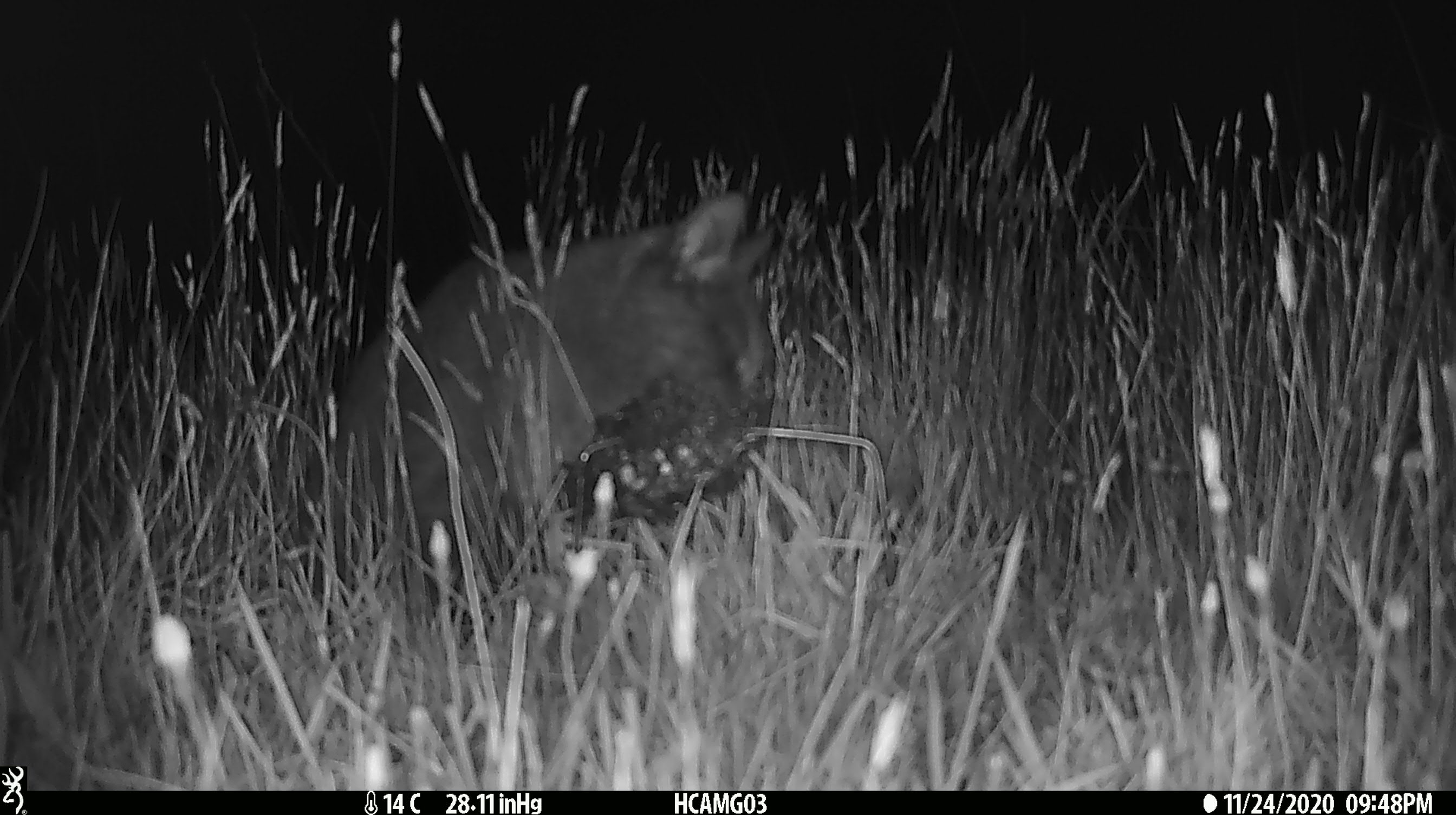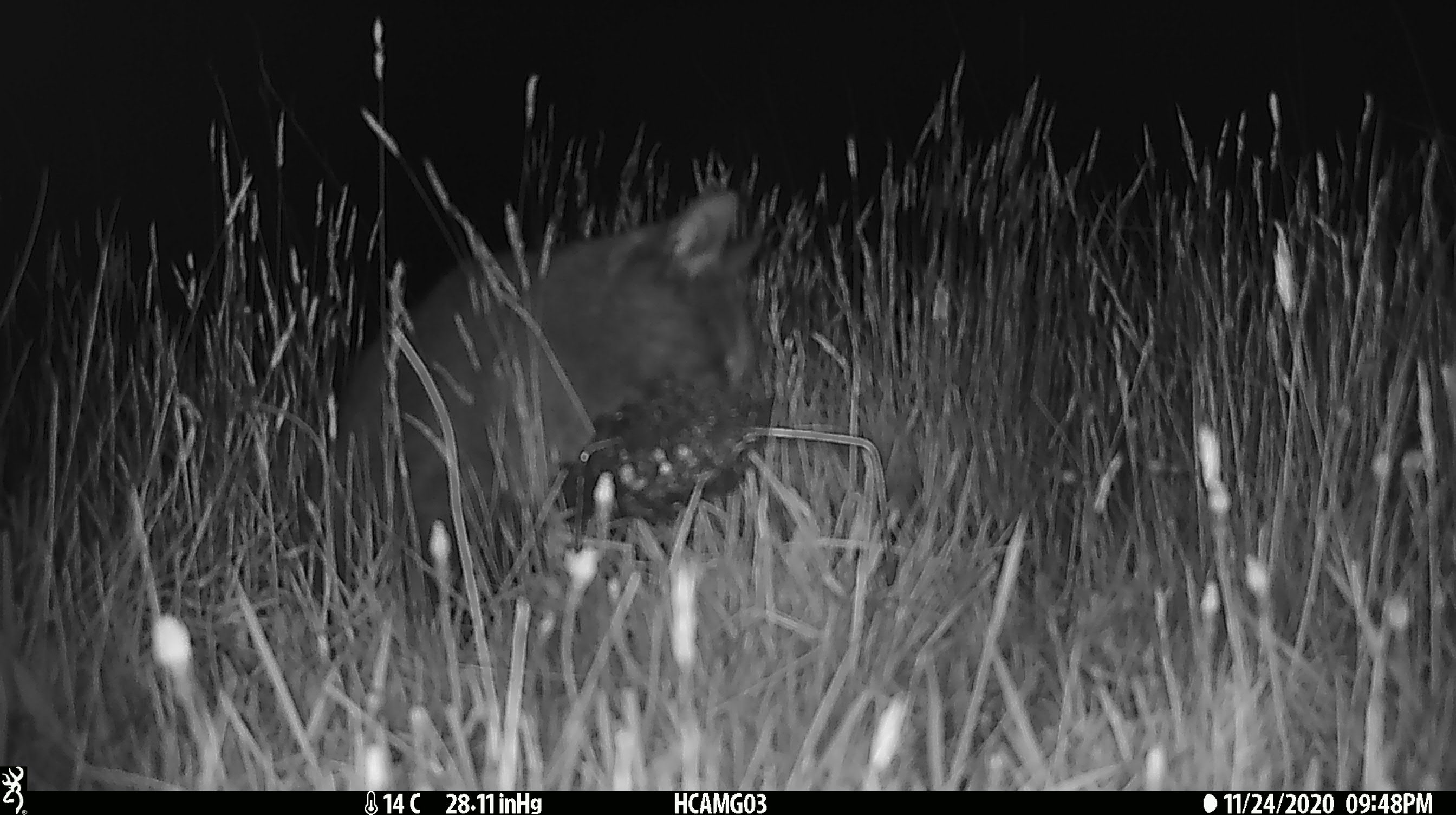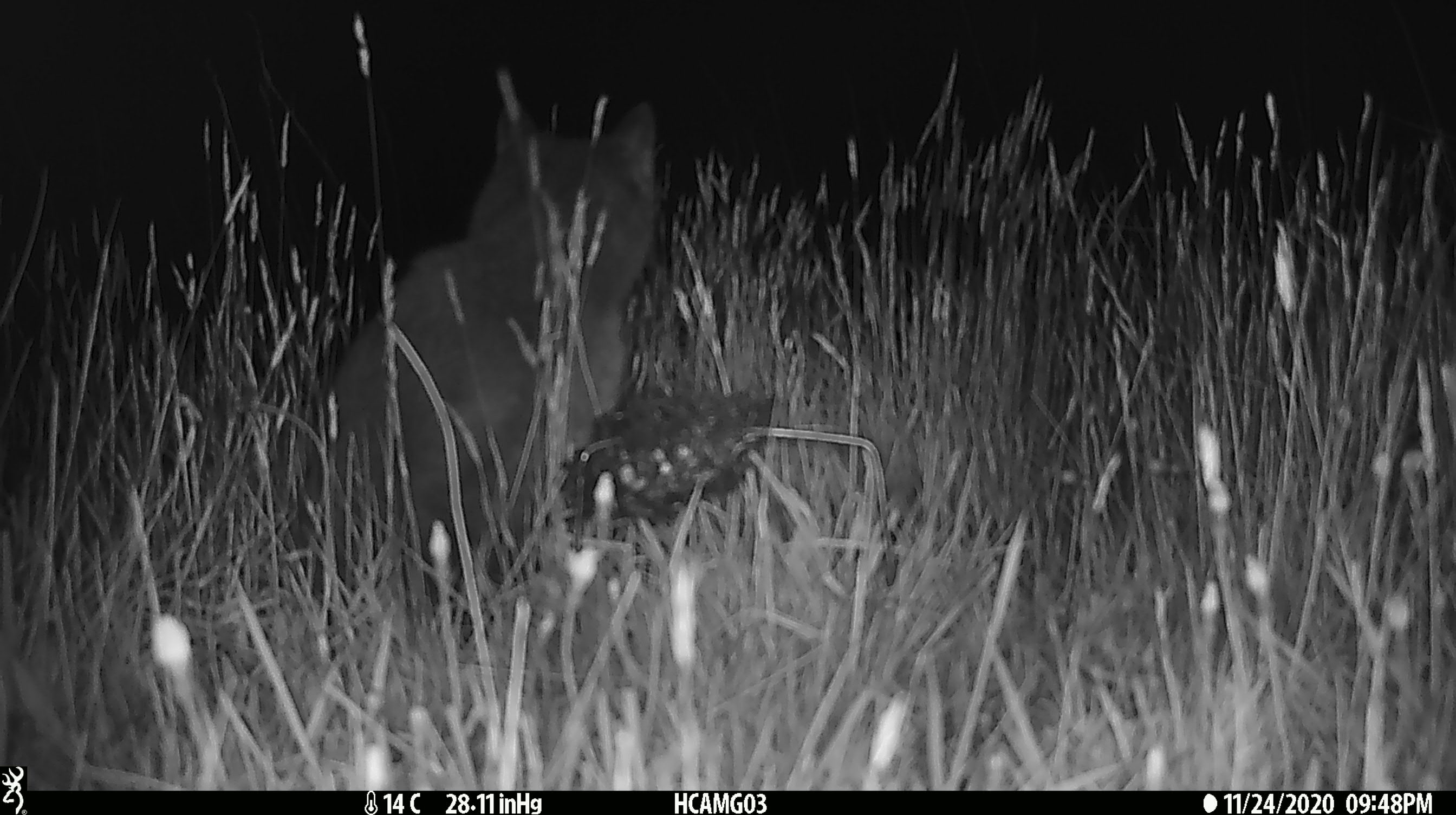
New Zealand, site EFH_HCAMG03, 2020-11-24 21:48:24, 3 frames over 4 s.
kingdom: Animalia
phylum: Chordata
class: Mammalia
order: Carnivora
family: Felidae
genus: Felis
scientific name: Felis catus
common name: domestic cat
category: cat